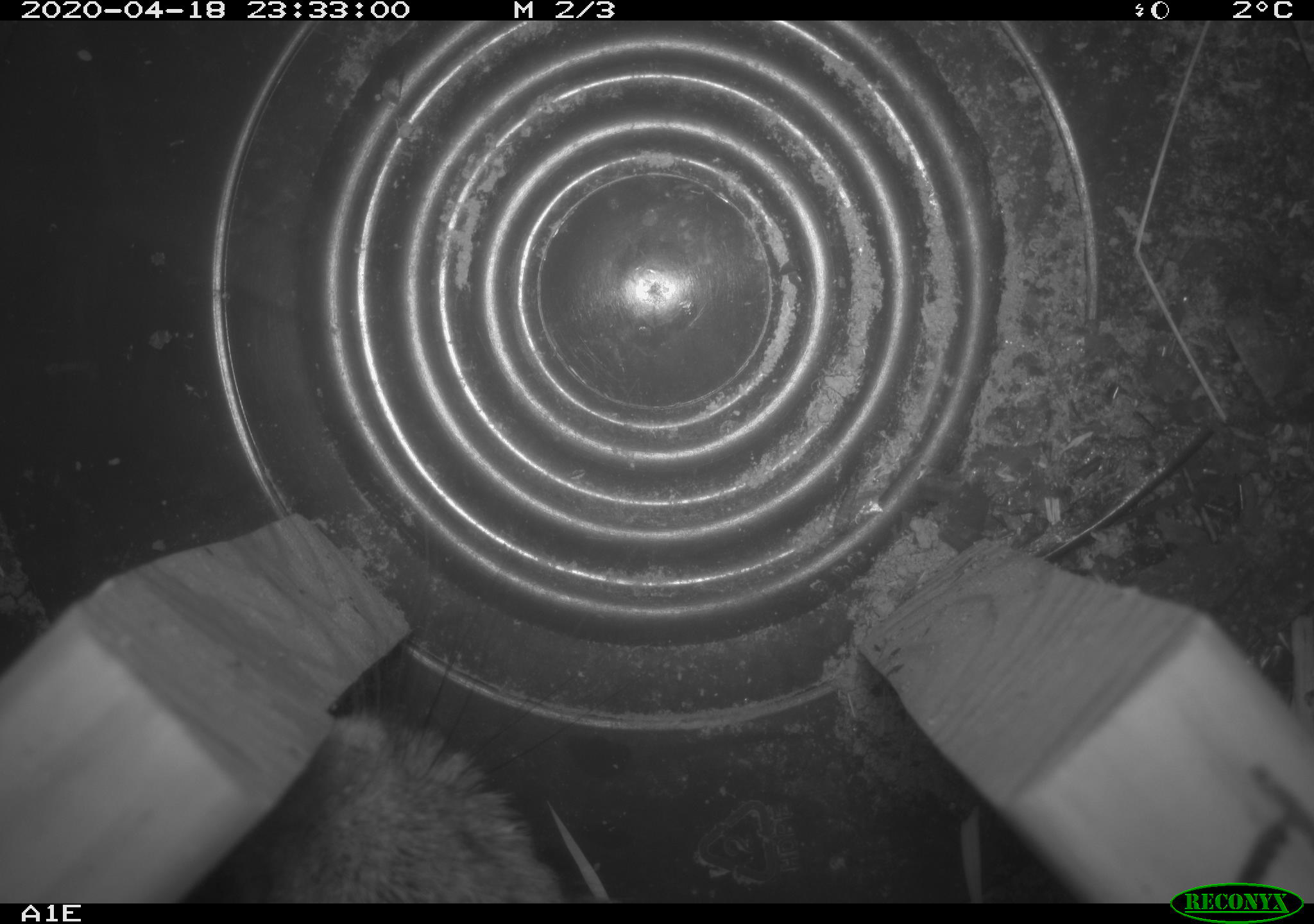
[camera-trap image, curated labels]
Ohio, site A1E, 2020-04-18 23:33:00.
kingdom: Animalia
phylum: Chordata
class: Mammalia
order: Lagomorpha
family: Leporidae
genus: Sylvilagus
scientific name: Sylvilagus floridanus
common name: eastern cottontail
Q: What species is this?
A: Eastern cottontail (Sylvilagus floridanus).